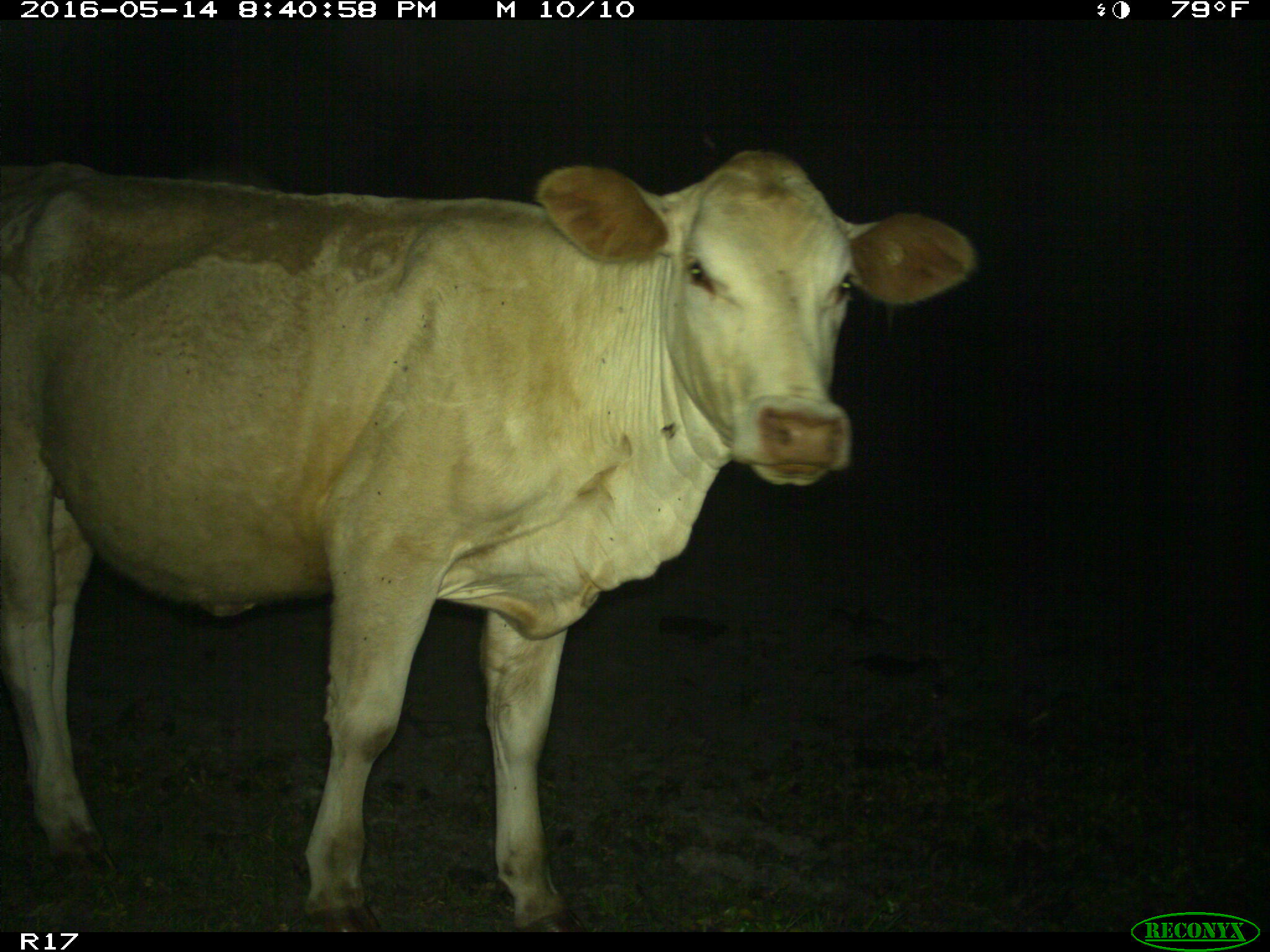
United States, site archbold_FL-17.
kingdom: Animalia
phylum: Chordata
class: Mammalia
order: Artiodactyla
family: Bovidae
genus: Bos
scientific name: Bos taurus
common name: domestic cow